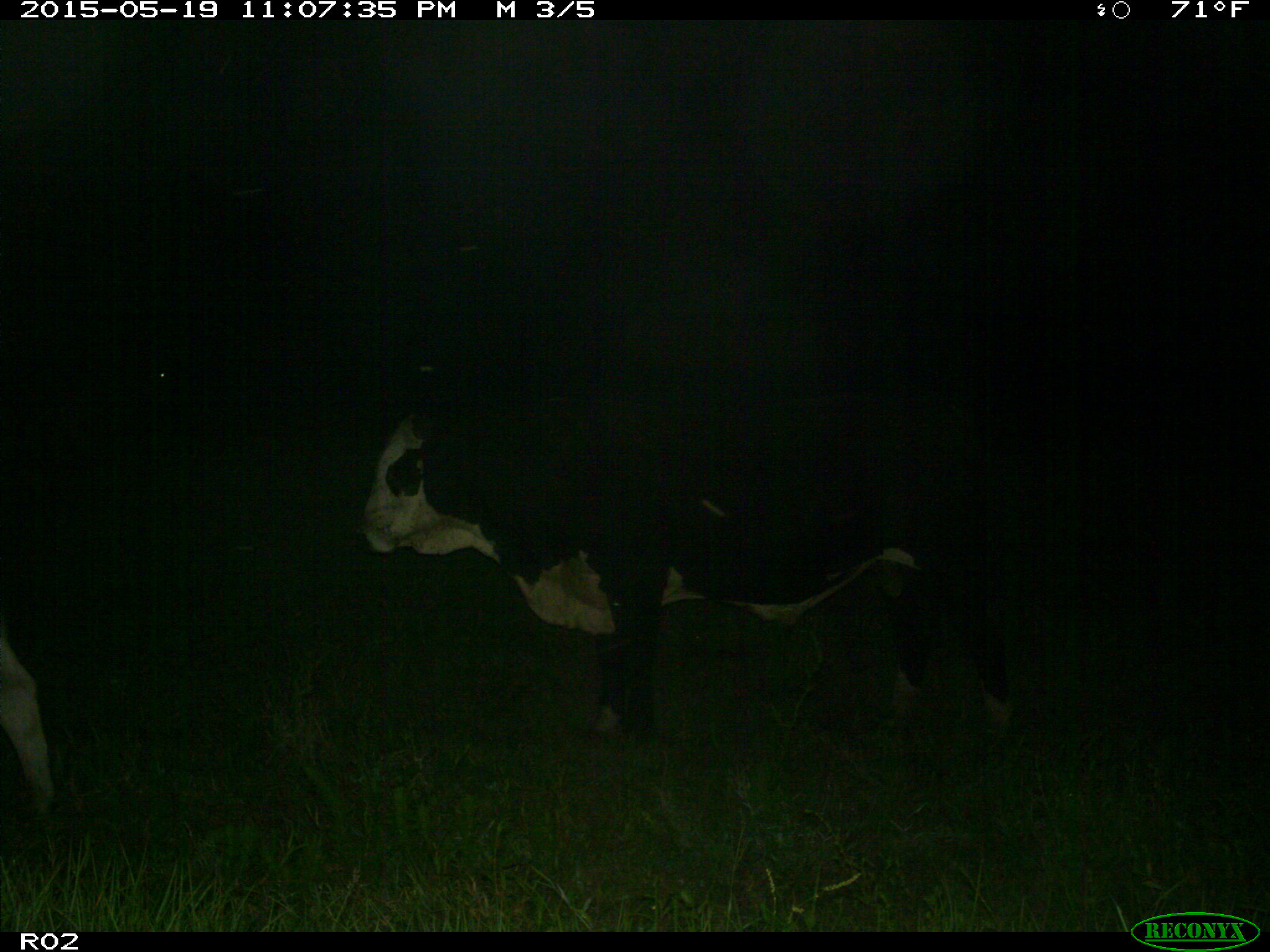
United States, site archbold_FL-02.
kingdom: Animalia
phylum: Chordata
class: Mammalia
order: Artiodactyla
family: Bovidae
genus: Bos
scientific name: Bos taurus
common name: domestic cow